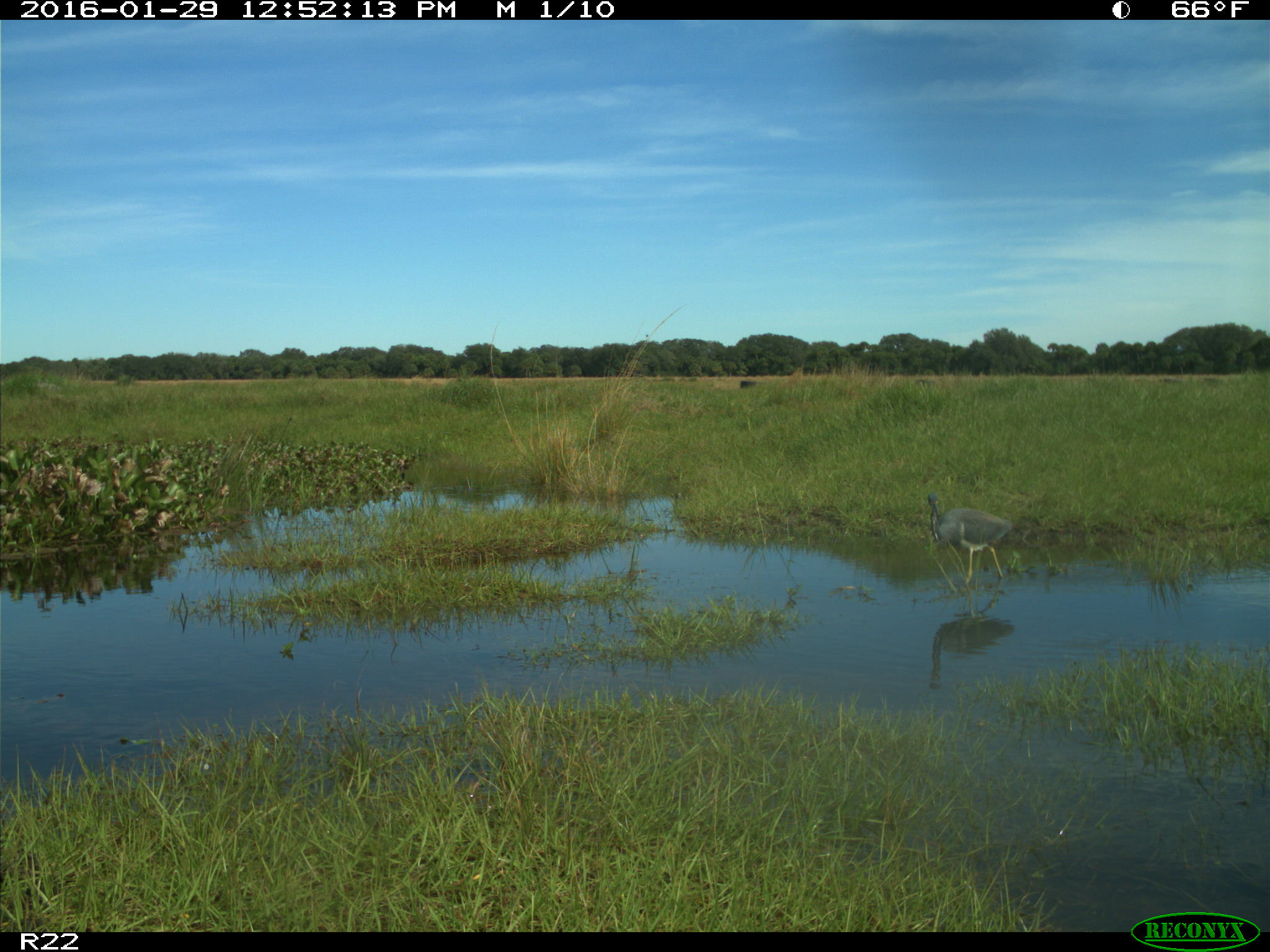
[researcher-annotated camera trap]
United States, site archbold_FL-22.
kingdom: Animalia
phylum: Chordata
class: Aves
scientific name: Aves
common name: birds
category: unidentified bird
Unidentified bird (birds) (Aves).